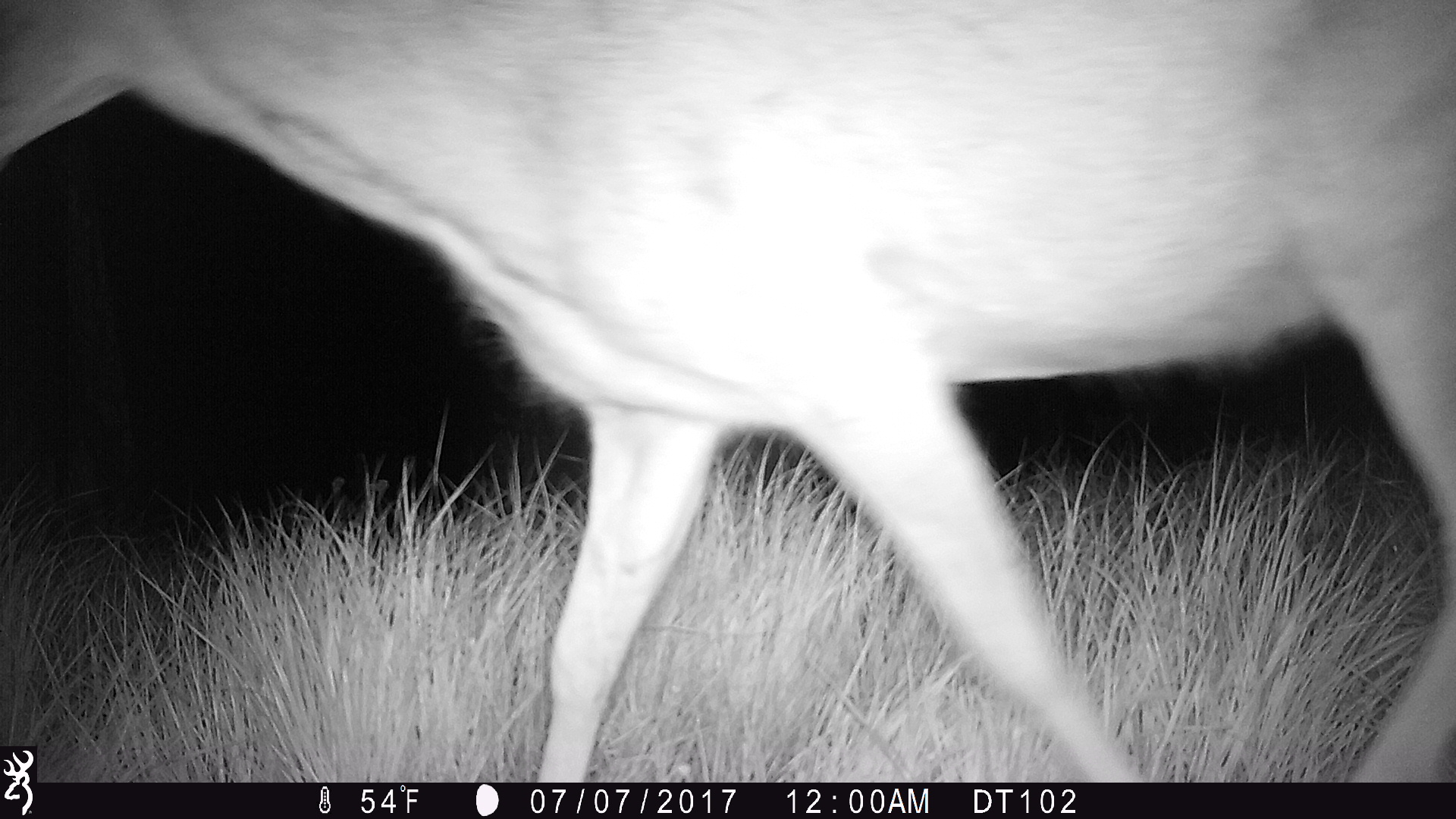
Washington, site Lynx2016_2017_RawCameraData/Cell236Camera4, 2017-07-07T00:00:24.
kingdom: Animalia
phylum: Chordata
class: Mammalia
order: Artiodactyla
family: Cervidae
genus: Odocoileus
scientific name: Odocoileus hemionus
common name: mule deer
Odocoileus hemionus (mule deer). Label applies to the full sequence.